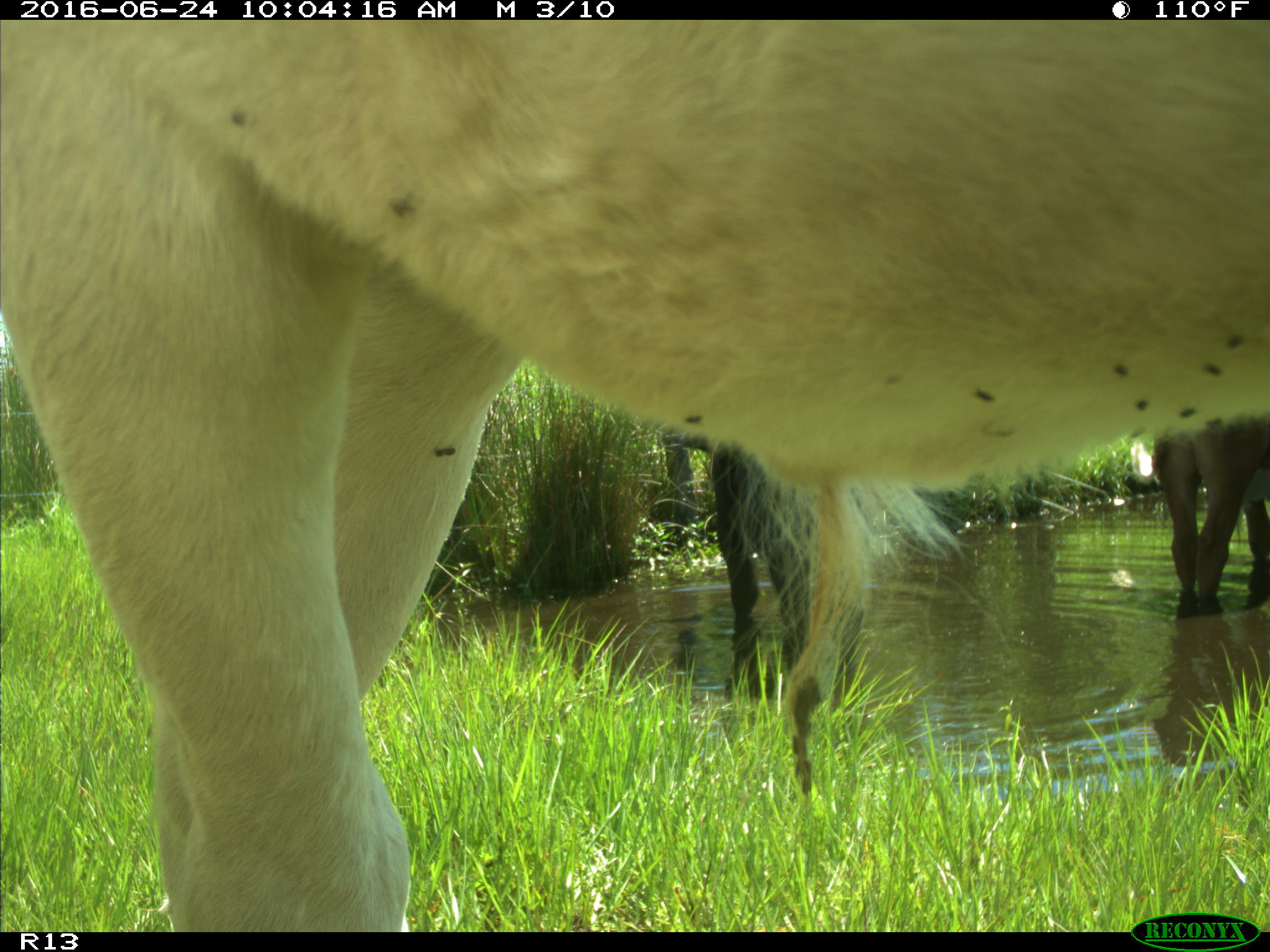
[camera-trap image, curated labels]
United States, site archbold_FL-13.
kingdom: Animalia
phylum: Chordata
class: Mammalia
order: Artiodactyla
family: Bovidae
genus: Bos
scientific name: Bos taurus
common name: domestic cow